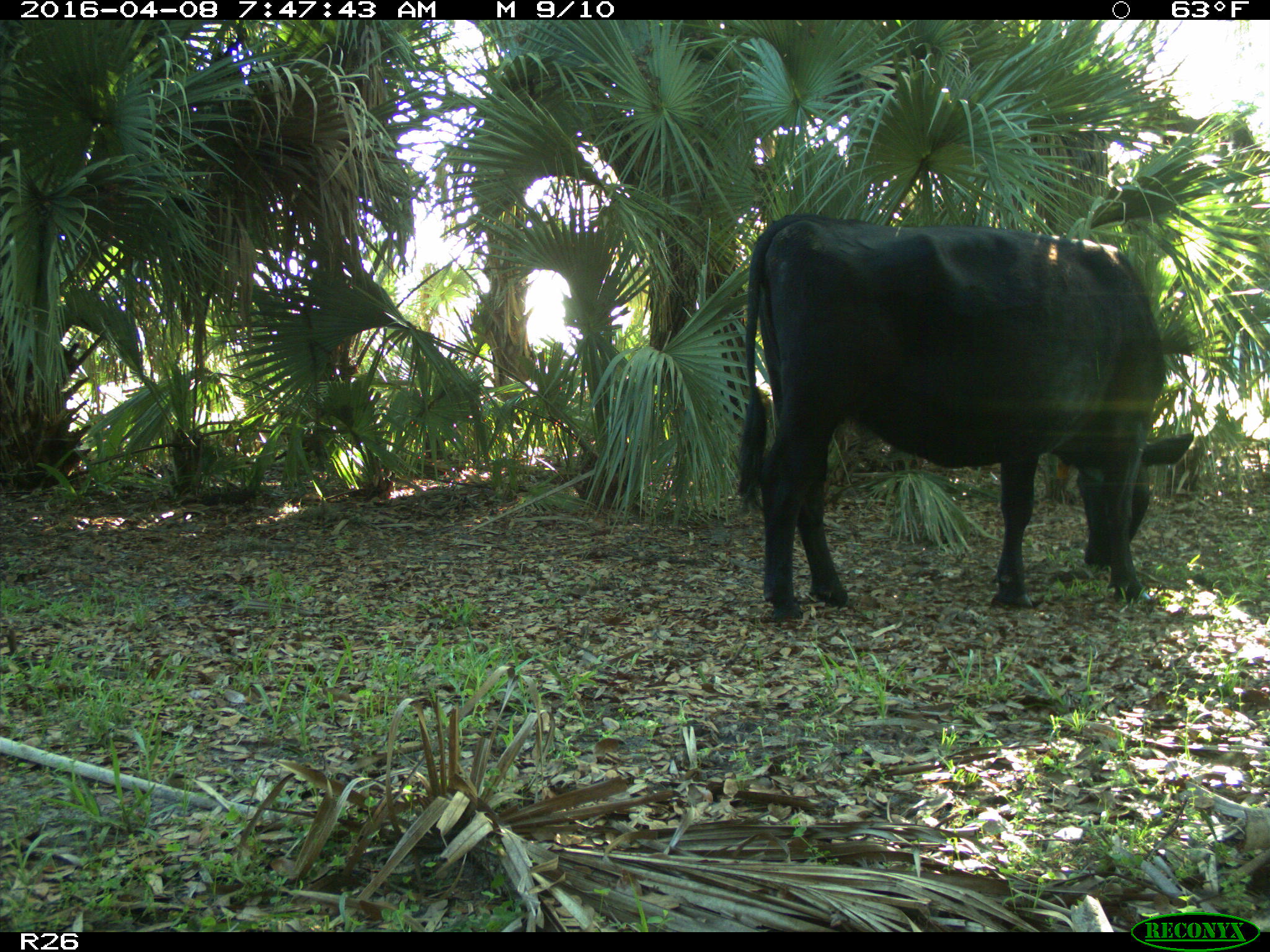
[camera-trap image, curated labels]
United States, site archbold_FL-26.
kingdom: Animalia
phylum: Chordata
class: Mammalia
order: Artiodactyla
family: Bovidae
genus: Bos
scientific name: Bos taurus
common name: domestic cow